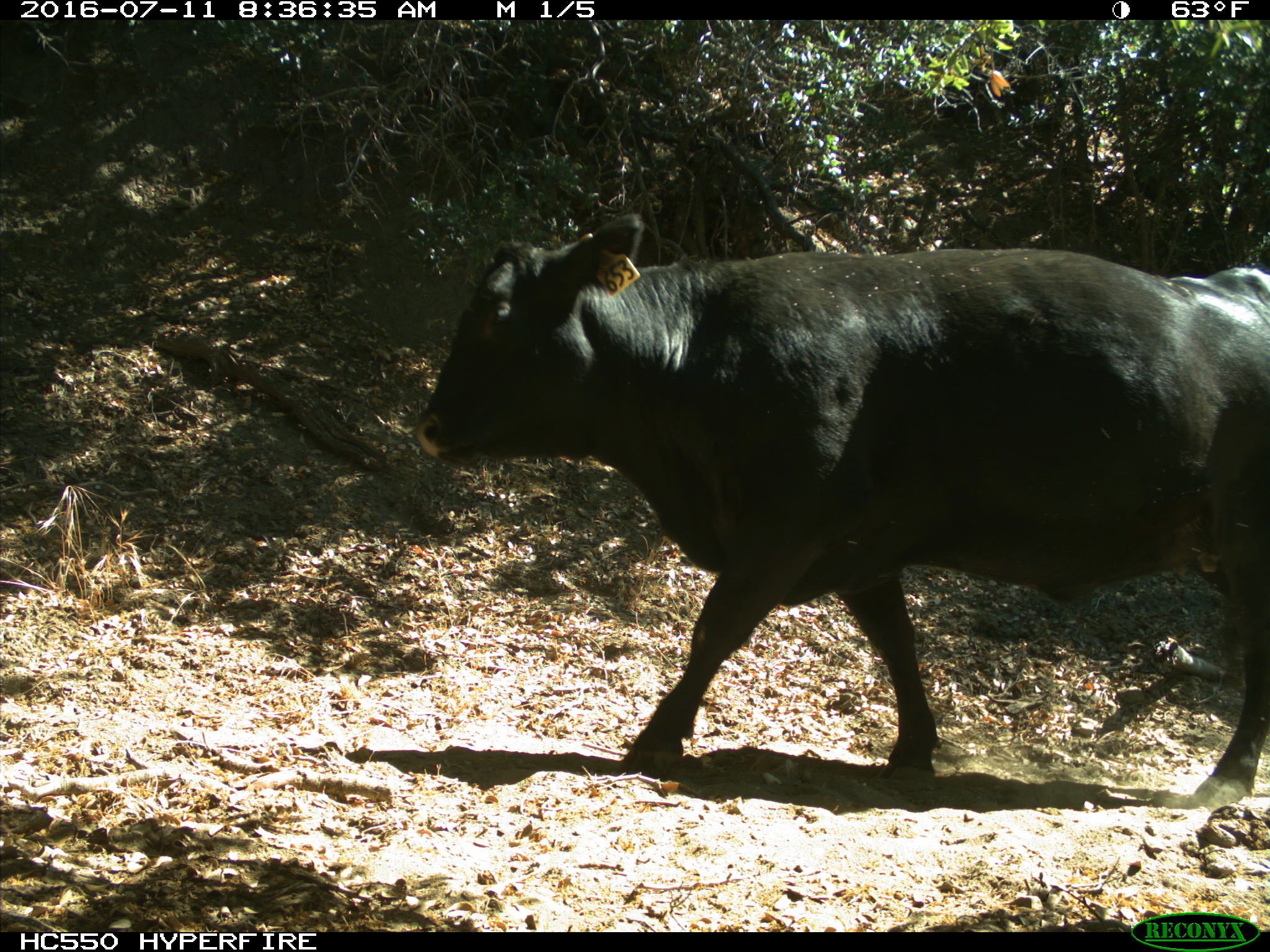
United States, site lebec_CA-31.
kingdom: Animalia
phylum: Chordata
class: Mammalia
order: Artiodactyla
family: Bovidae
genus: Bos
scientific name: Bos taurus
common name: domestic cow